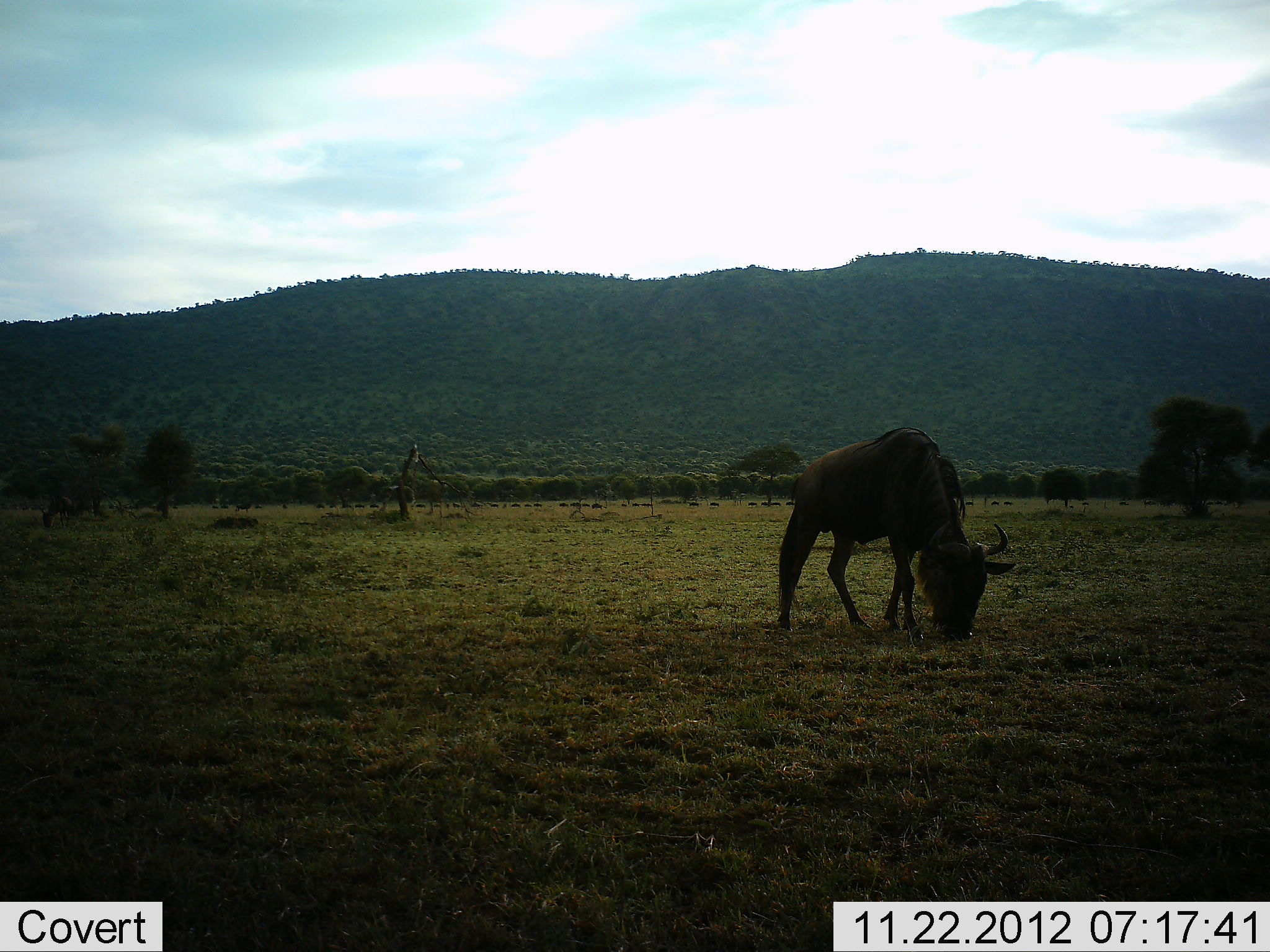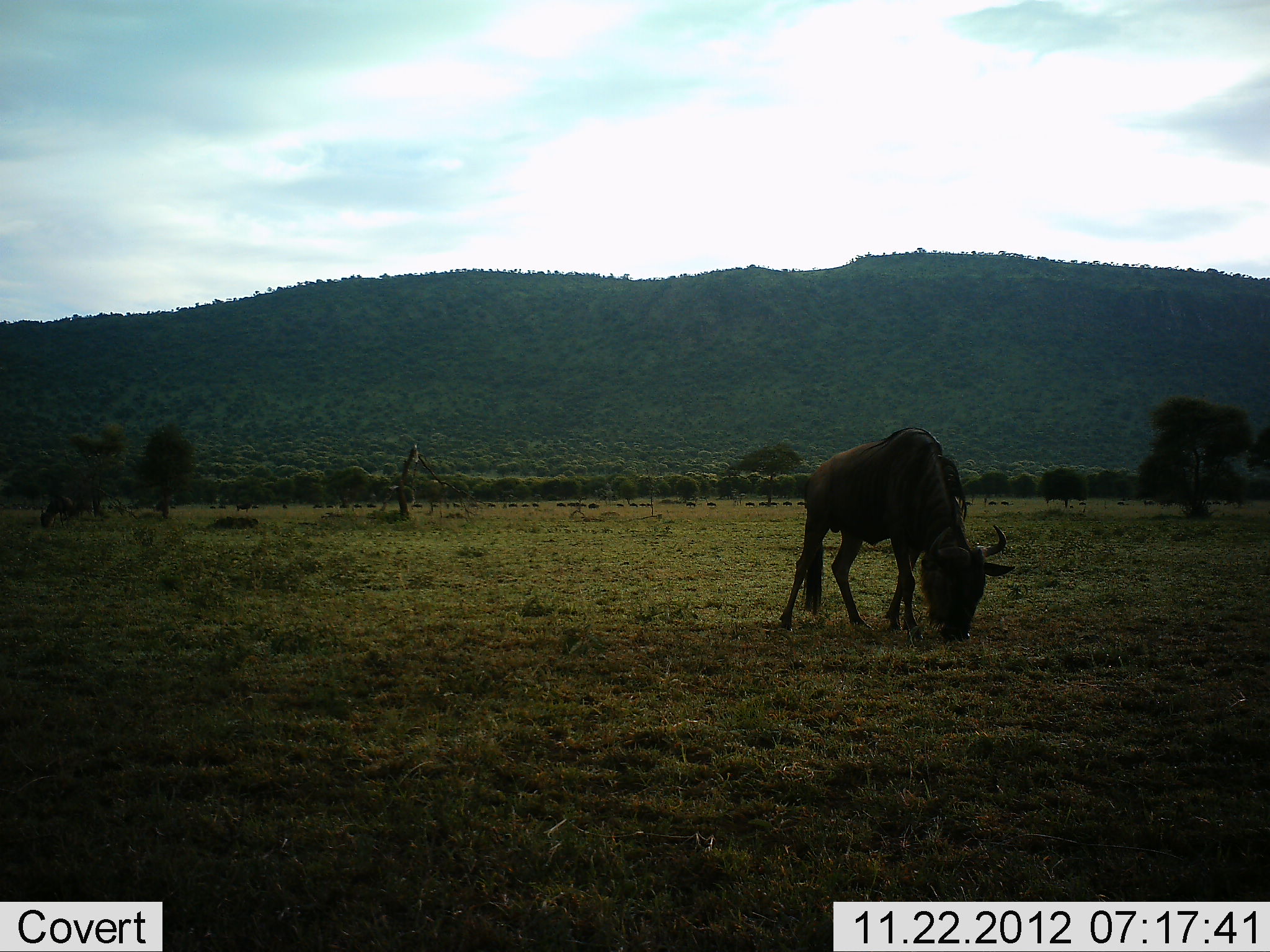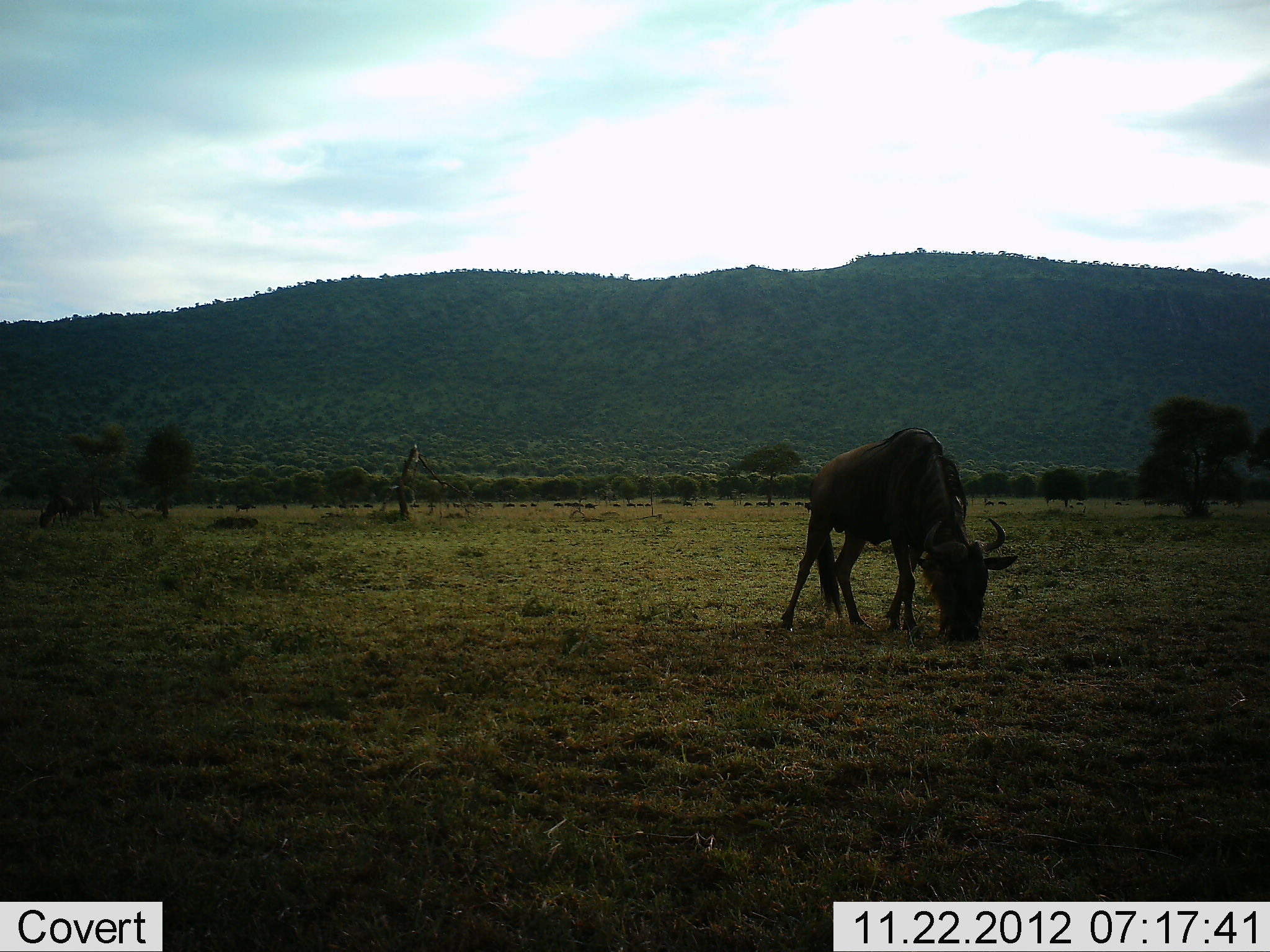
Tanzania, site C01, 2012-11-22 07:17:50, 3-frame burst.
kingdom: Animalia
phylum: Chordata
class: Mammalia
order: Artiodactyla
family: Bovidae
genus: Connochaetes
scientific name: Connochaetes taurinus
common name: blue wildebeest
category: wildebeest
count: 1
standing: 20%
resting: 0%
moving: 15%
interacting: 0%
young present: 0%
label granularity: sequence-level